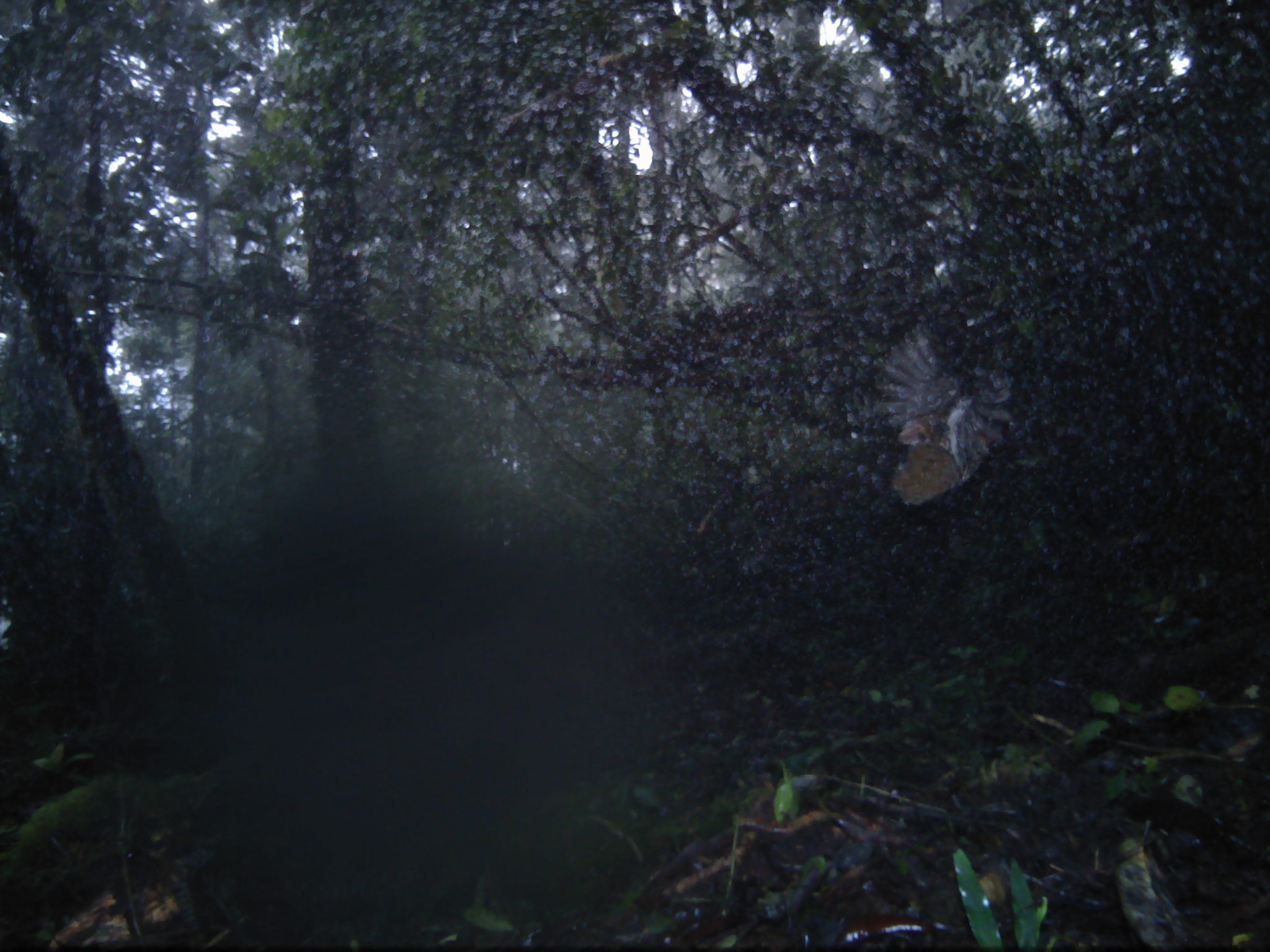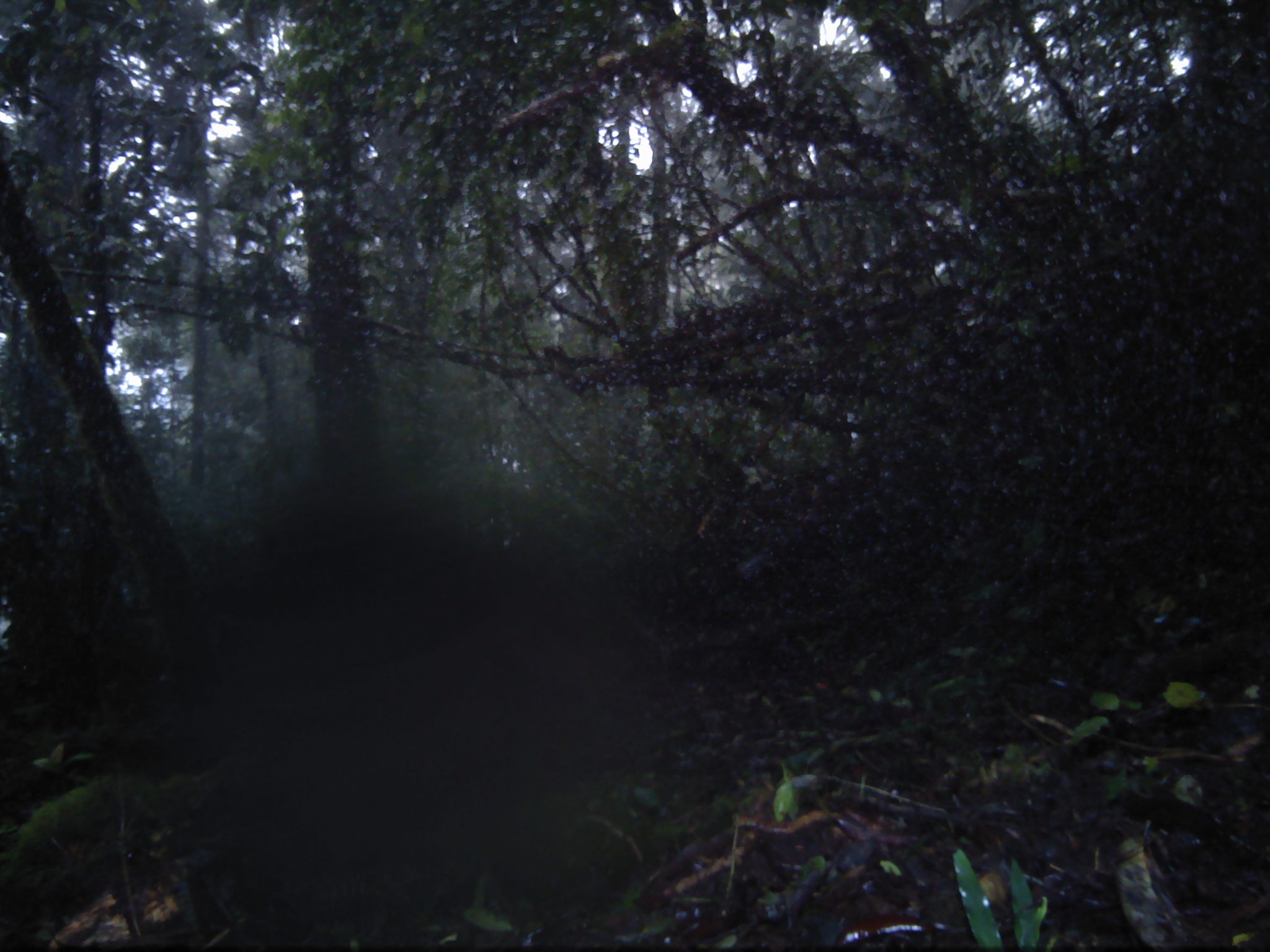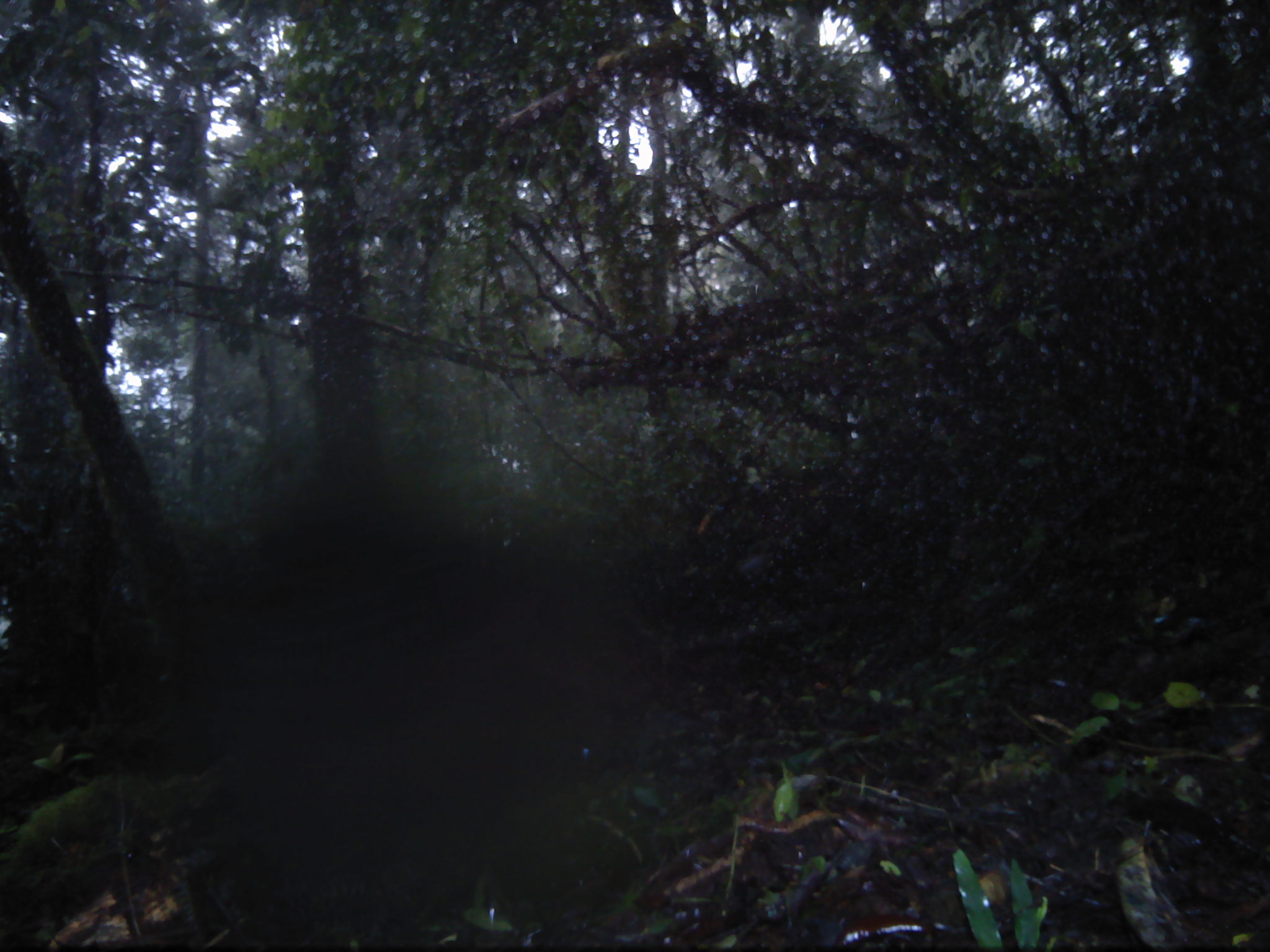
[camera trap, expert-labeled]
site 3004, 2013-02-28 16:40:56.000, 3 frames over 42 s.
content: unidentified animal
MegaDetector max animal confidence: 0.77